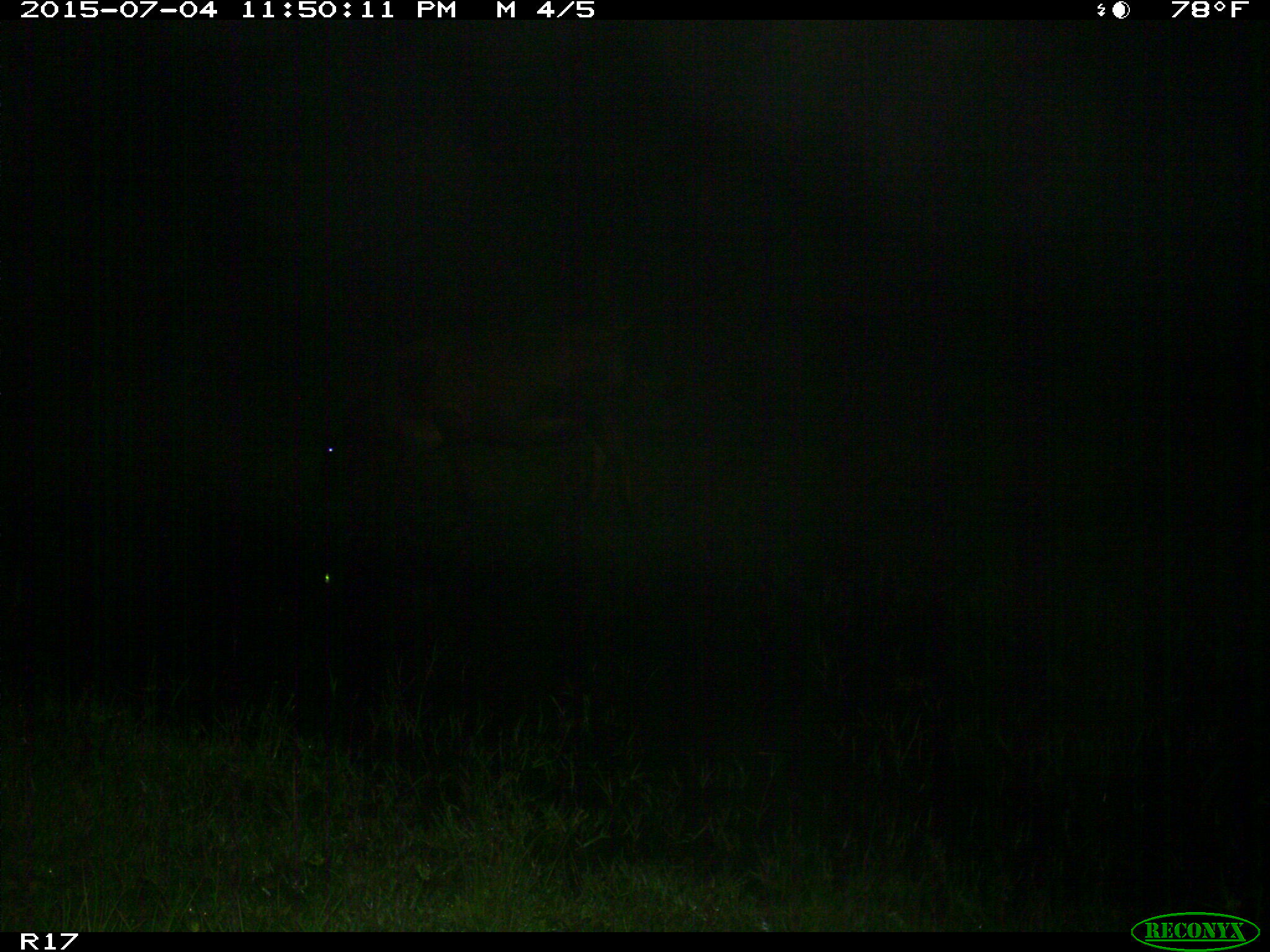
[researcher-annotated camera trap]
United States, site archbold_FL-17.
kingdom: Animalia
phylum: Chordata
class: Mammalia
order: Artiodactyla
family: Bovidae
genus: Bos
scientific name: Bos taurus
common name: domestic cow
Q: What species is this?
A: Bos taurus (domestic cow).